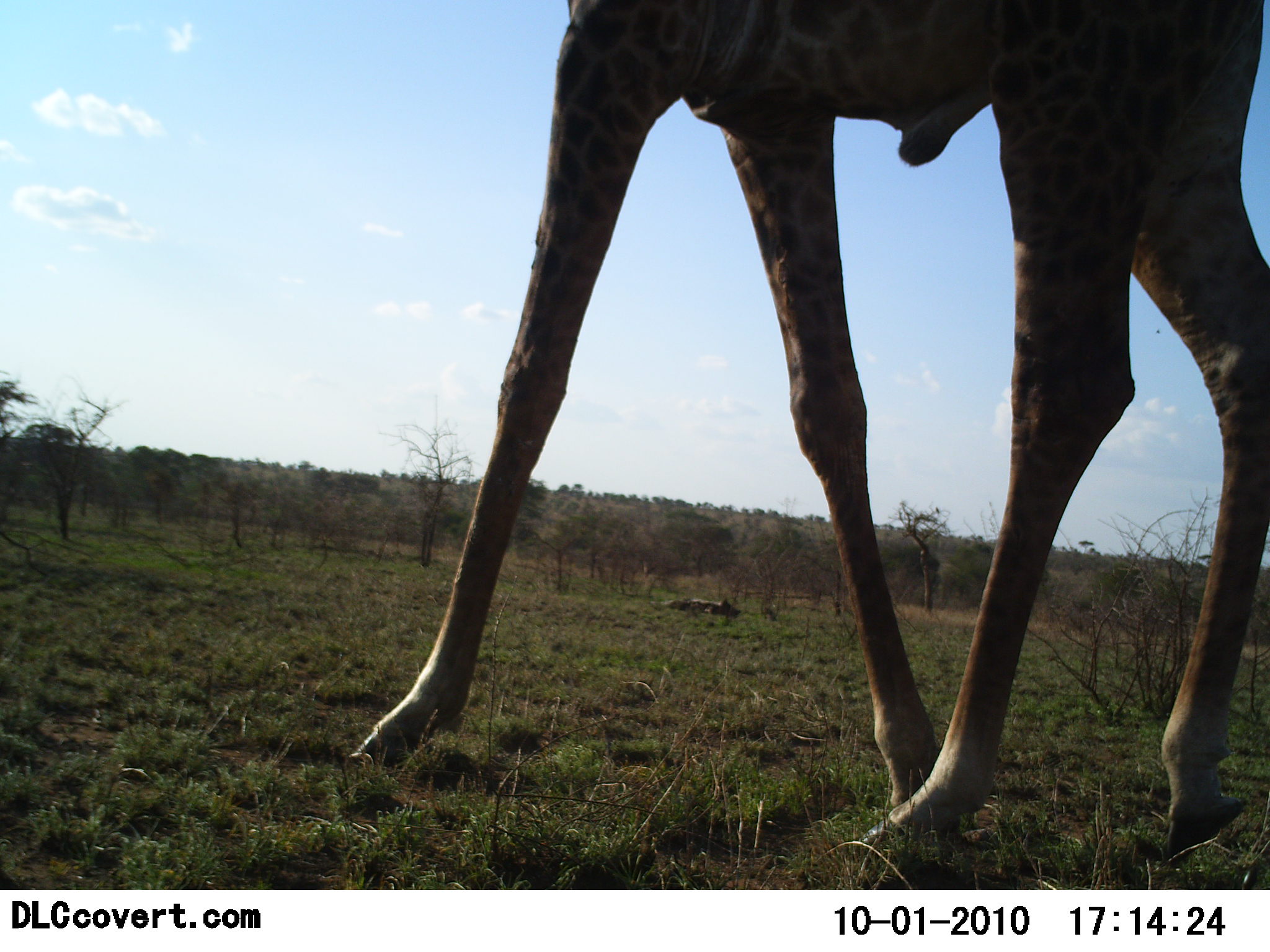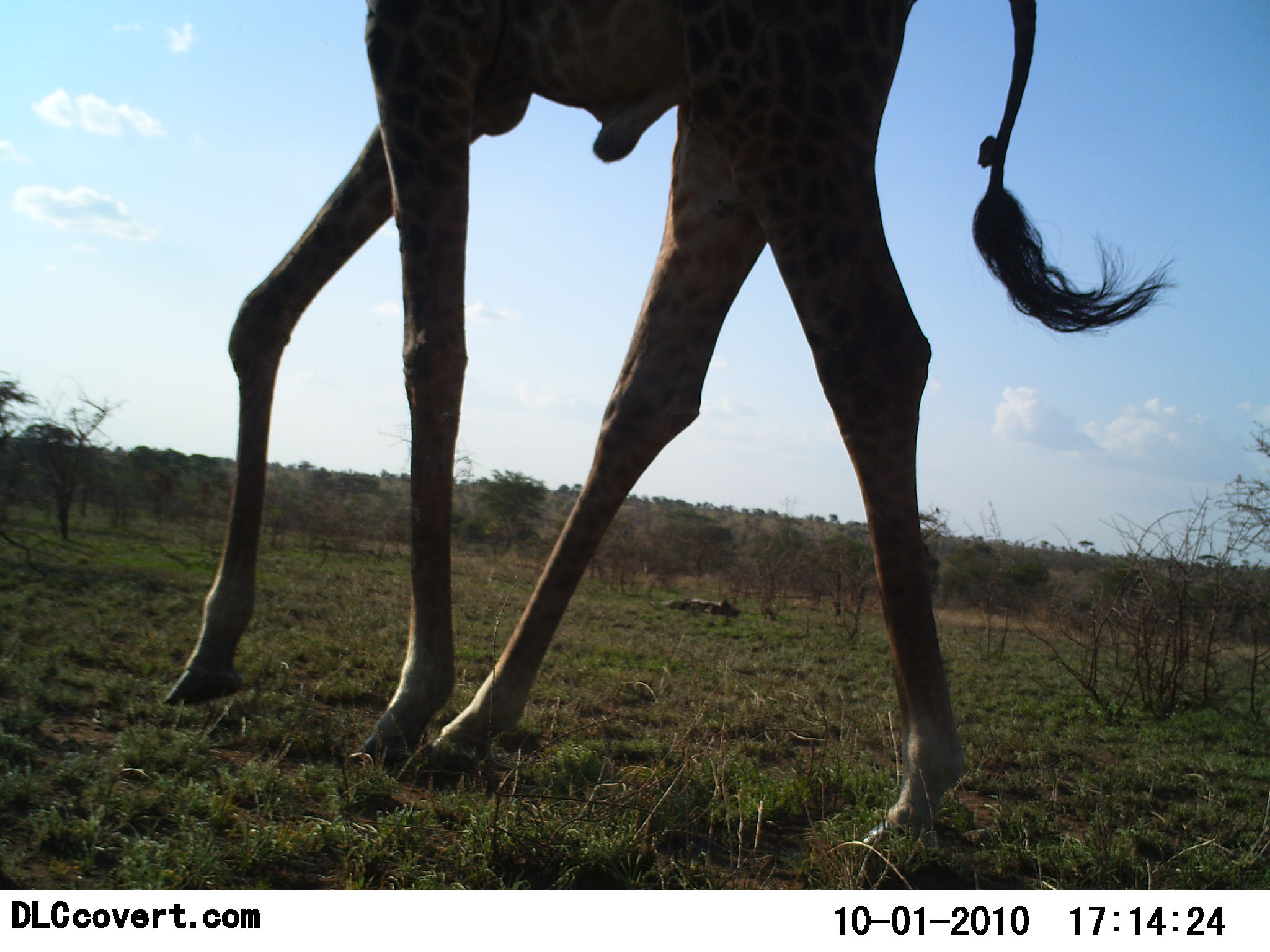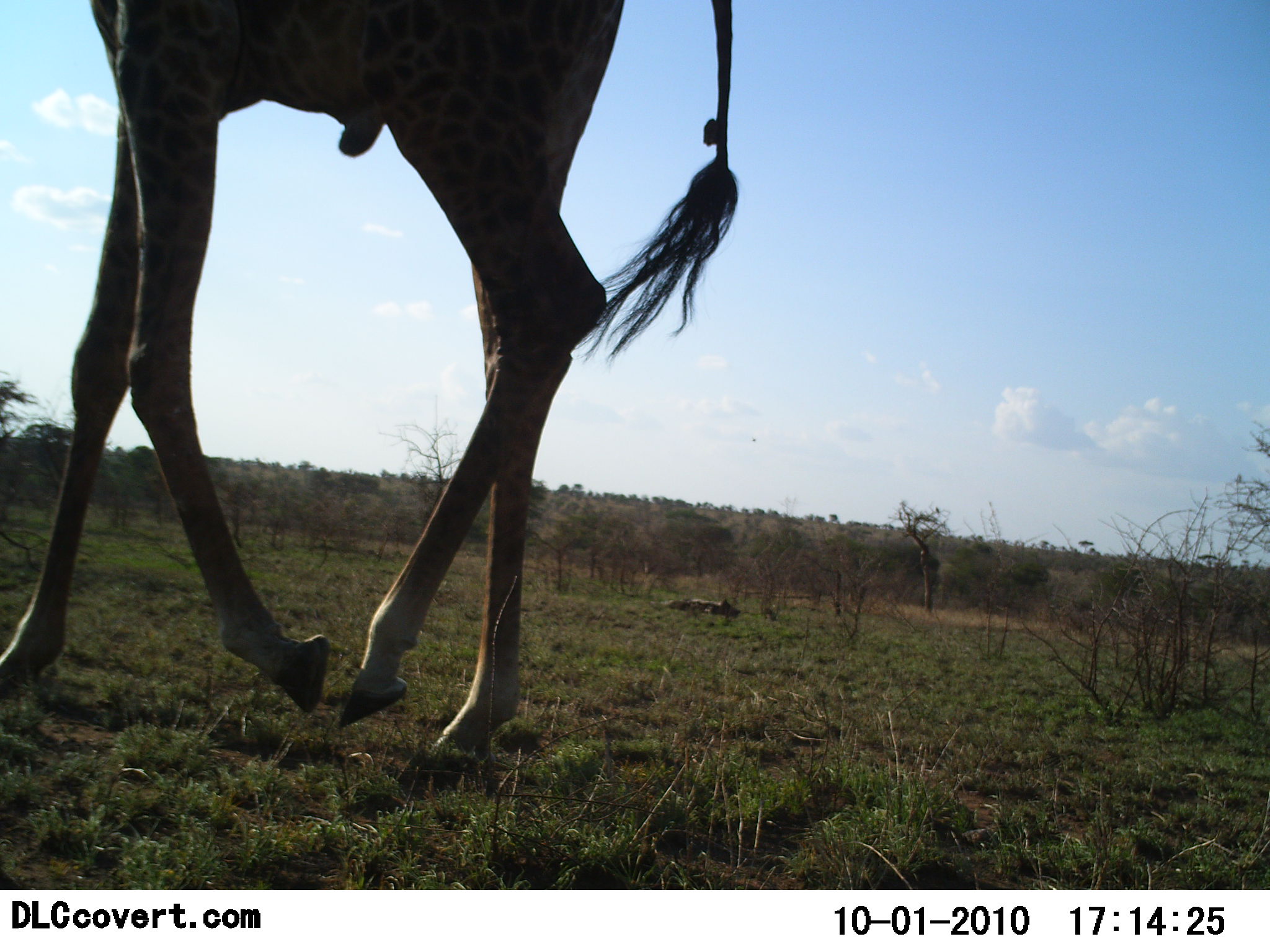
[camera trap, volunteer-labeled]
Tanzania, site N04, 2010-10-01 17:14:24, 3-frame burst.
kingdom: Animalia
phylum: Chordata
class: Mammalia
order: Artiodactyla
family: Giraffidae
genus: Giraffa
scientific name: Giraffa camelopardalis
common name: giraffe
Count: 1.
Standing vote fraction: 0%.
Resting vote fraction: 0%.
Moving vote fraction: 100%.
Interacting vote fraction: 0%.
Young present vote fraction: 0%.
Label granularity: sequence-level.